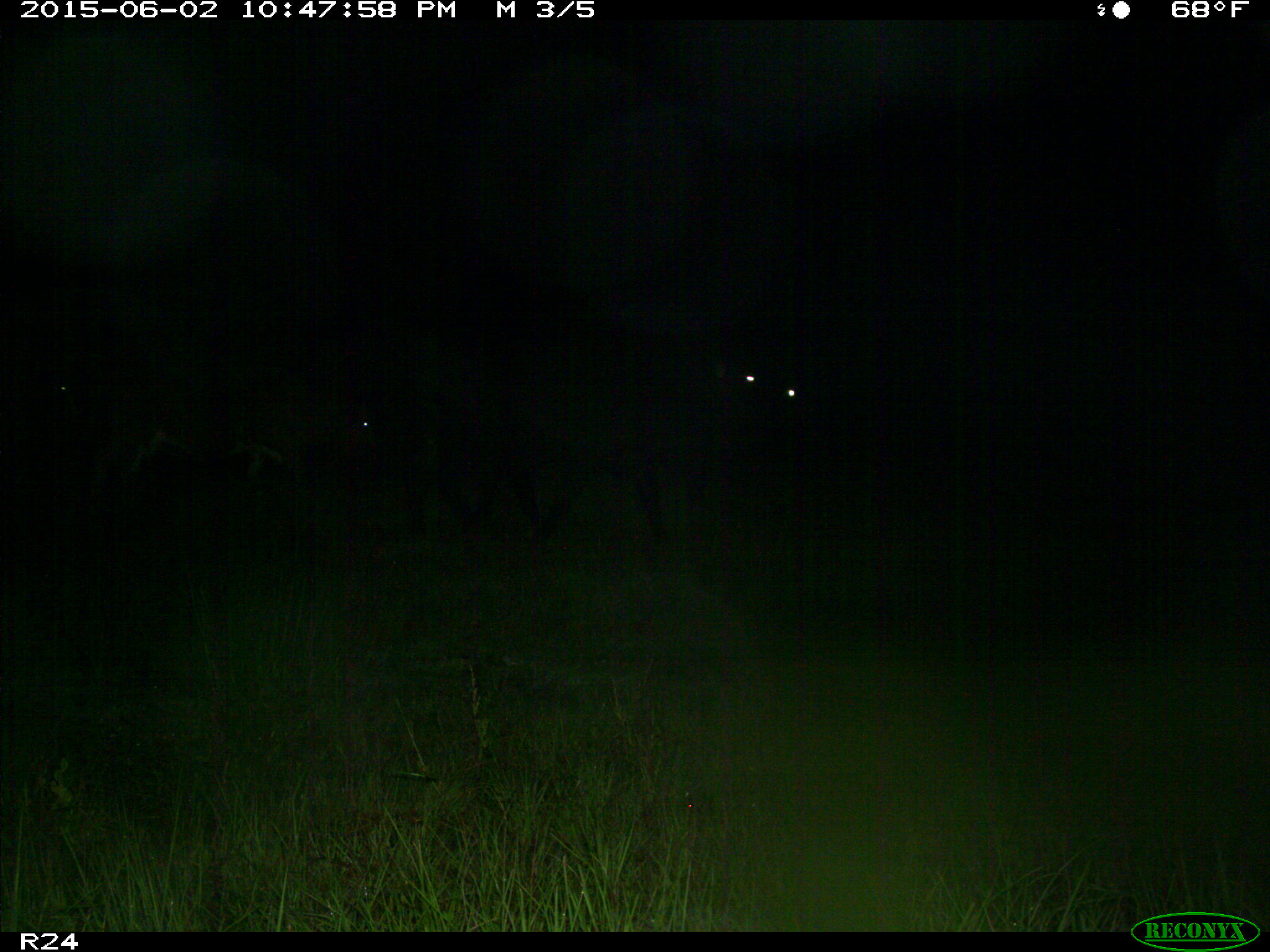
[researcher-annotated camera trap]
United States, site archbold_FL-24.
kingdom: Animalia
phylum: Chordata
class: Mammalia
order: Artiodactyla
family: Bovidae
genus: Bos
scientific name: Bos taurus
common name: domestic cow